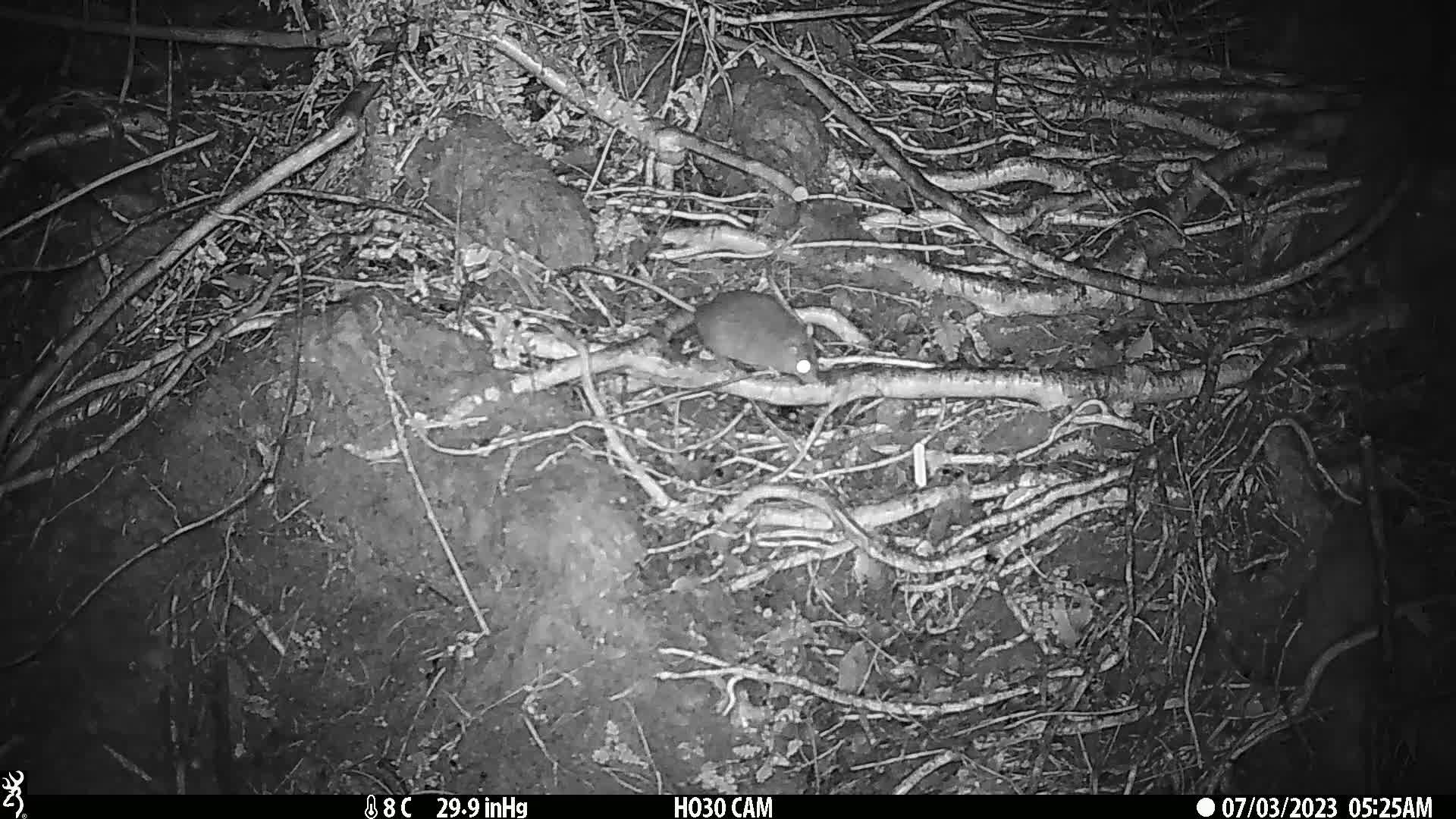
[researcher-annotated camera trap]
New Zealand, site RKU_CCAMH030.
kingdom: Animalia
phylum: Chordata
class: Mammalia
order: Rodentia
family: Muridae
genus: Rattus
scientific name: Rattus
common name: rat